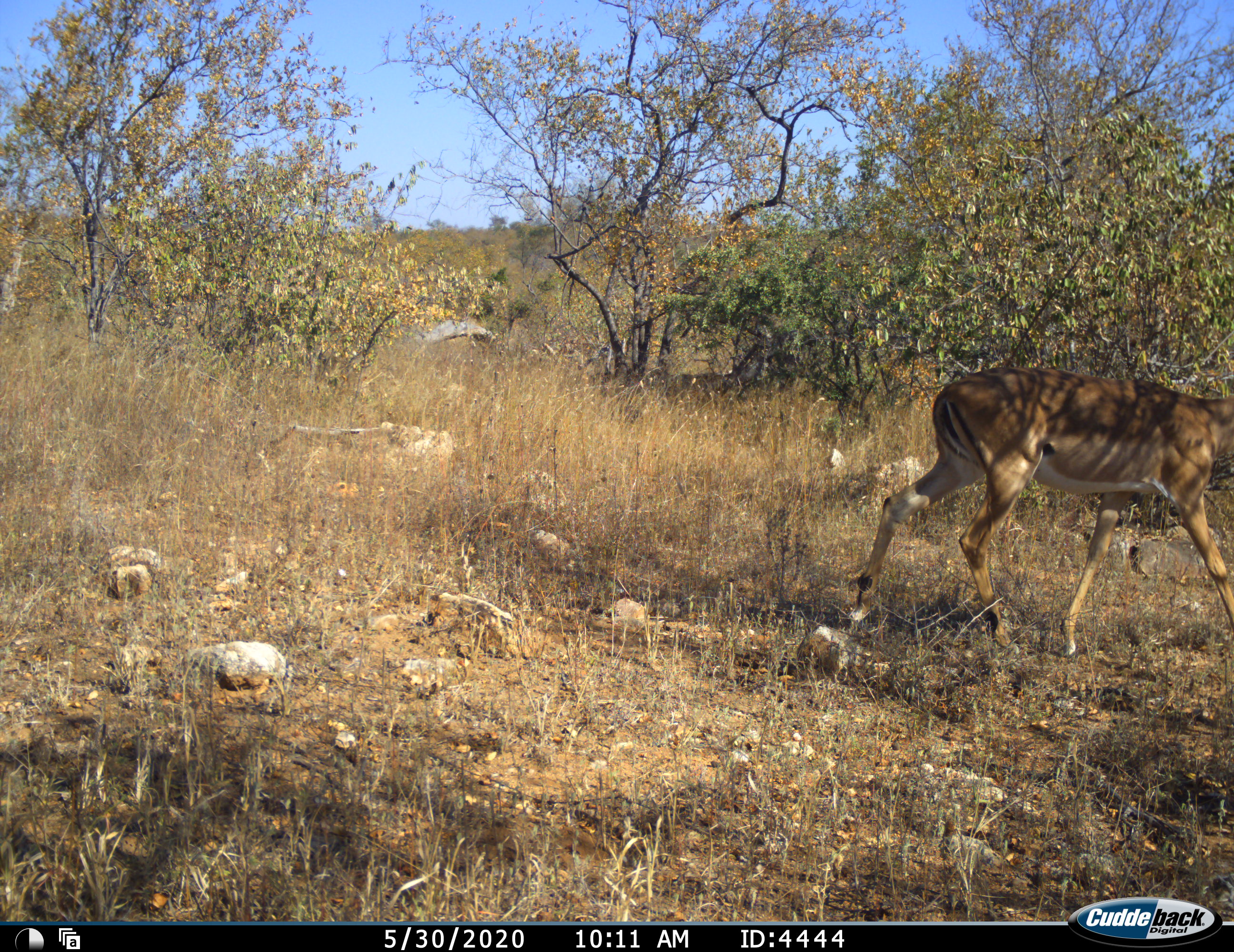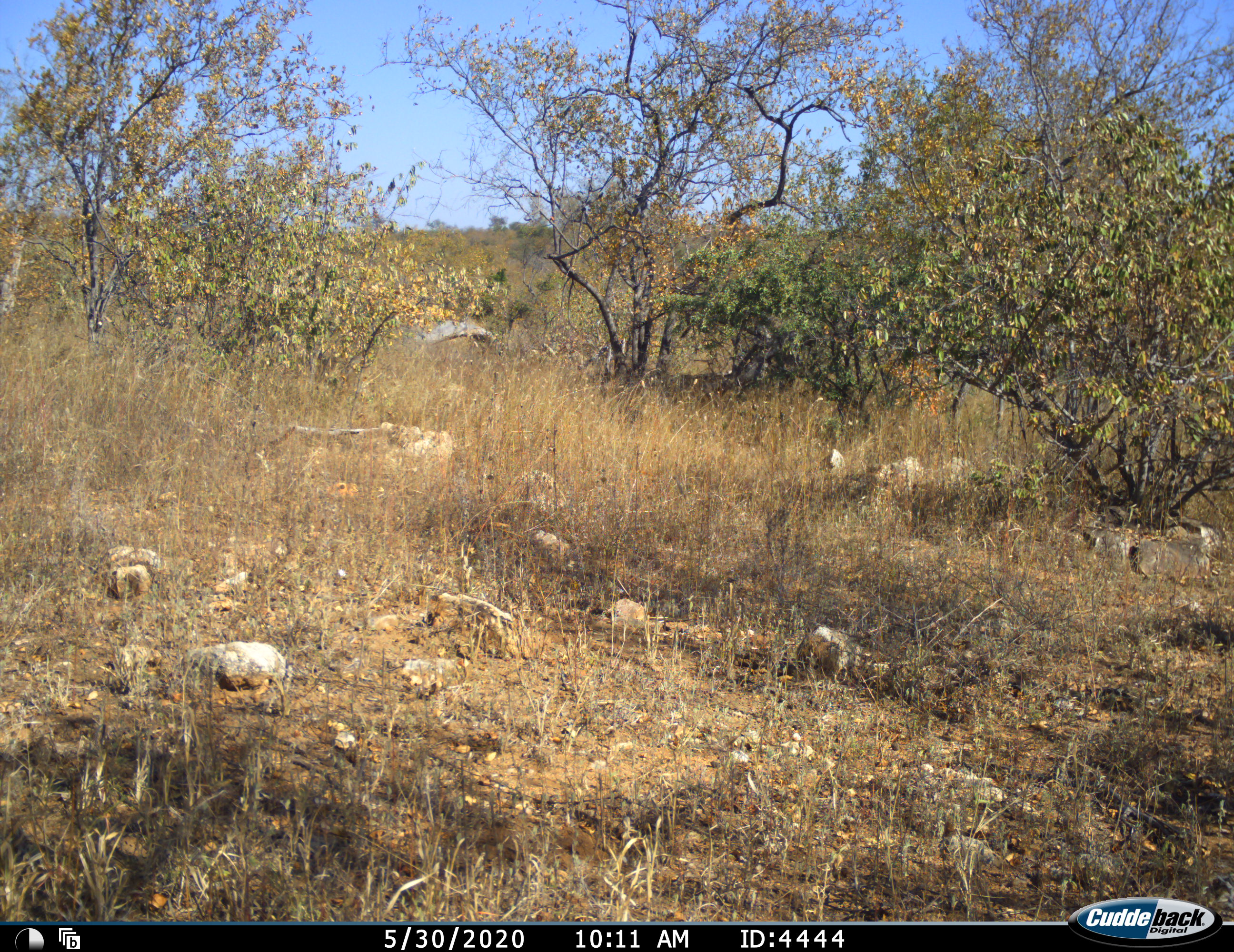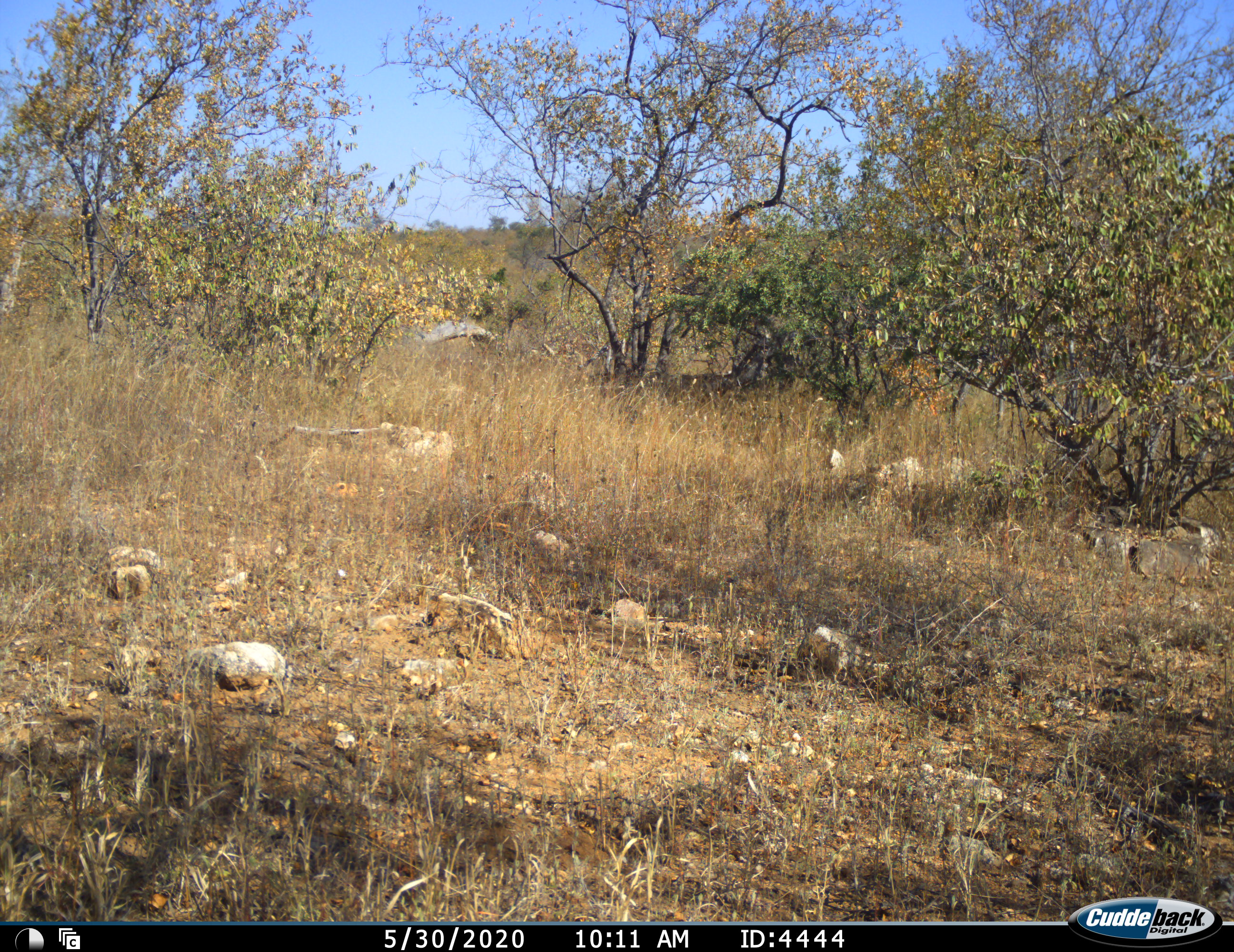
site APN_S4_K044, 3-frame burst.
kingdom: Animalia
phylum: Chordata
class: Mammalia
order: Artiodactyla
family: Bovidae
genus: Aepyceros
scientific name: Aepyceros melampus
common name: impala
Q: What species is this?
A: Impala (Aepyceros melampus).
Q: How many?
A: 1.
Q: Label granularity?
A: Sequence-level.